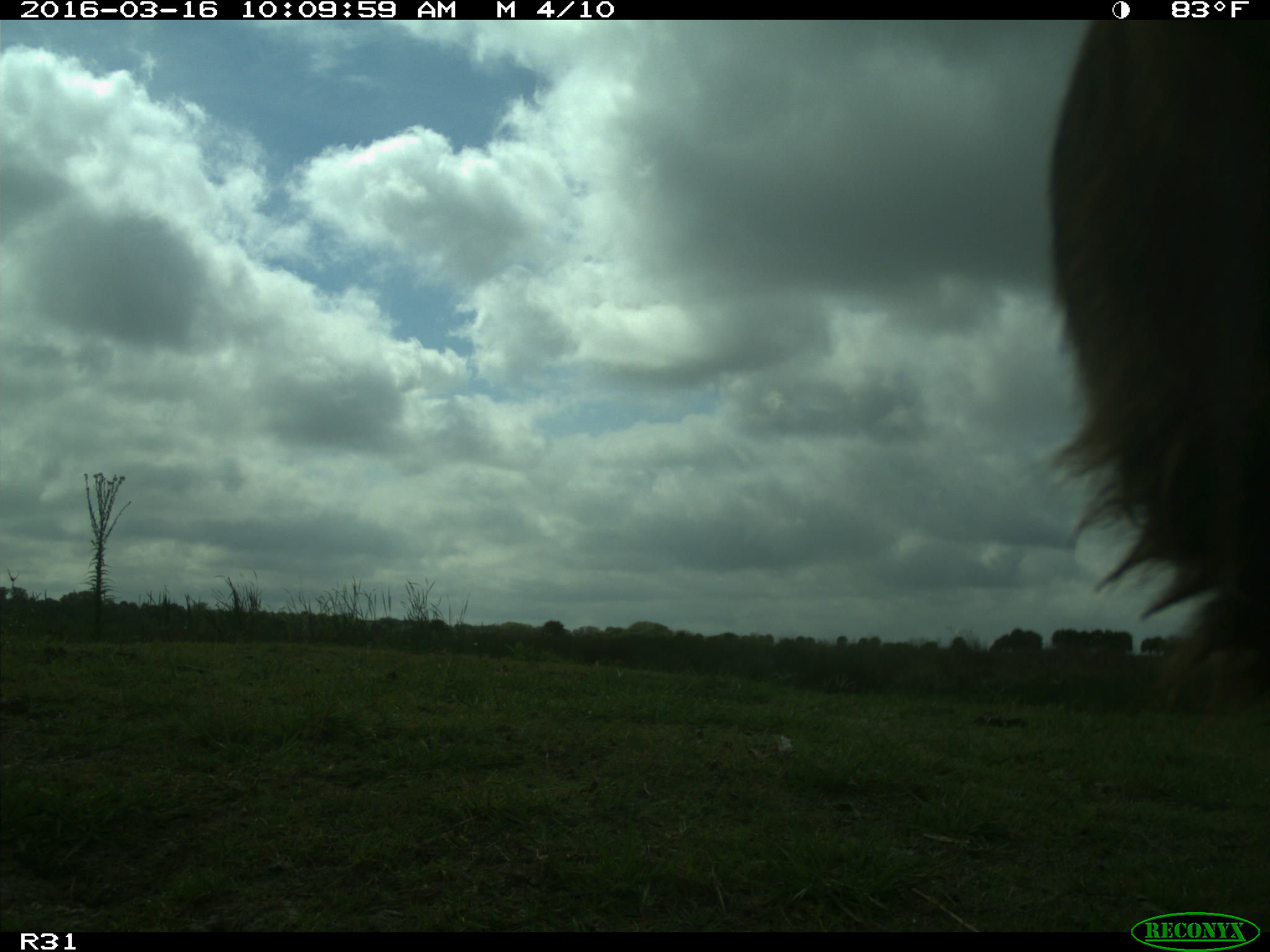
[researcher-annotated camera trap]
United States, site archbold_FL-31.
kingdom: Animalia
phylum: Chordata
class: Mammalia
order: Artiodactyla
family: Bovidae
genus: Bos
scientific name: Bos taurus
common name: domestic cow